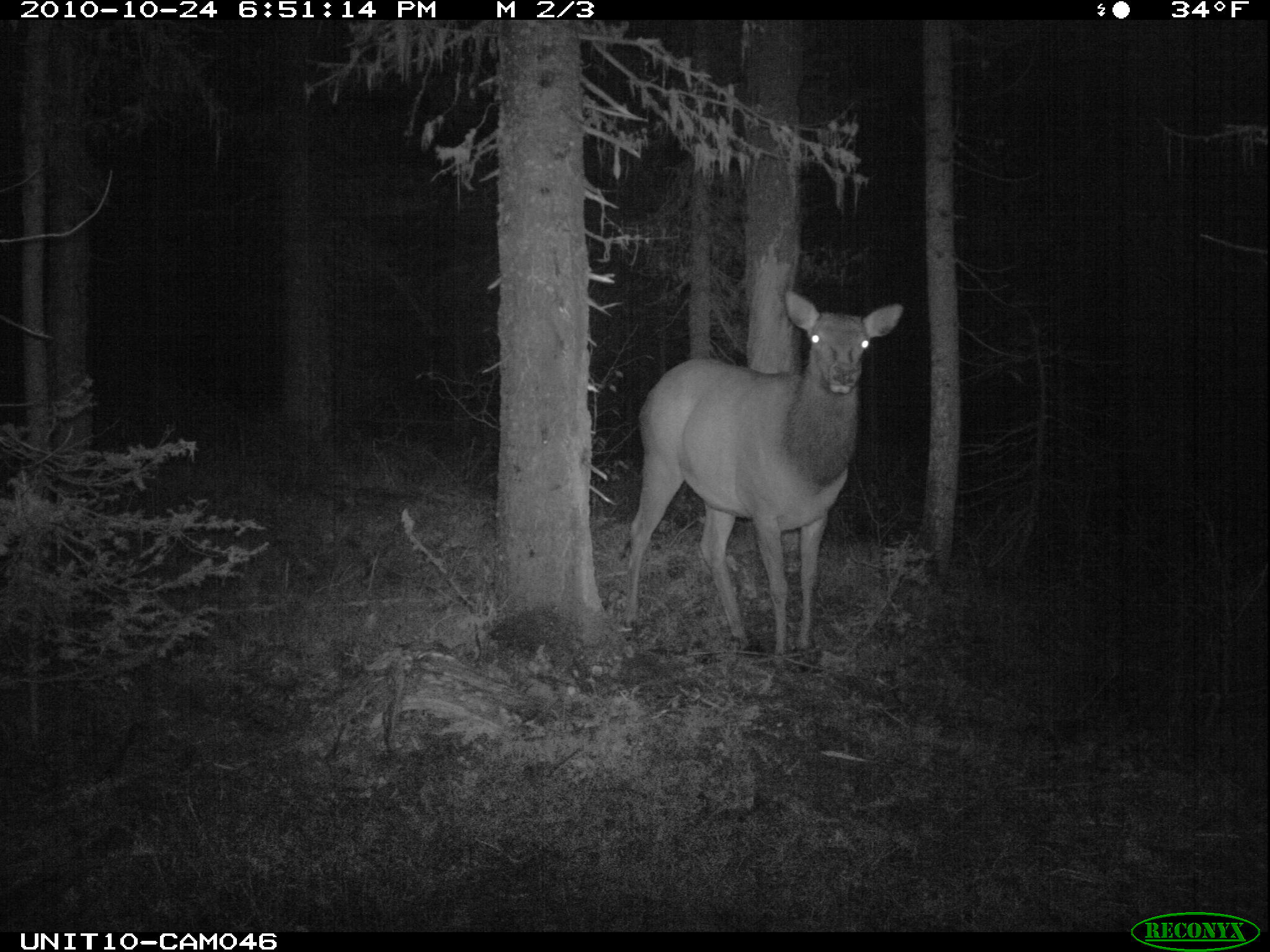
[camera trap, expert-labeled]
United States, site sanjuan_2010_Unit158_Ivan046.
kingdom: Animalia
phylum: Chordata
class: Mammalia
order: Artiodactyla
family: Cervidae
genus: Cervus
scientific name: Cervus elaphus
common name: red deer